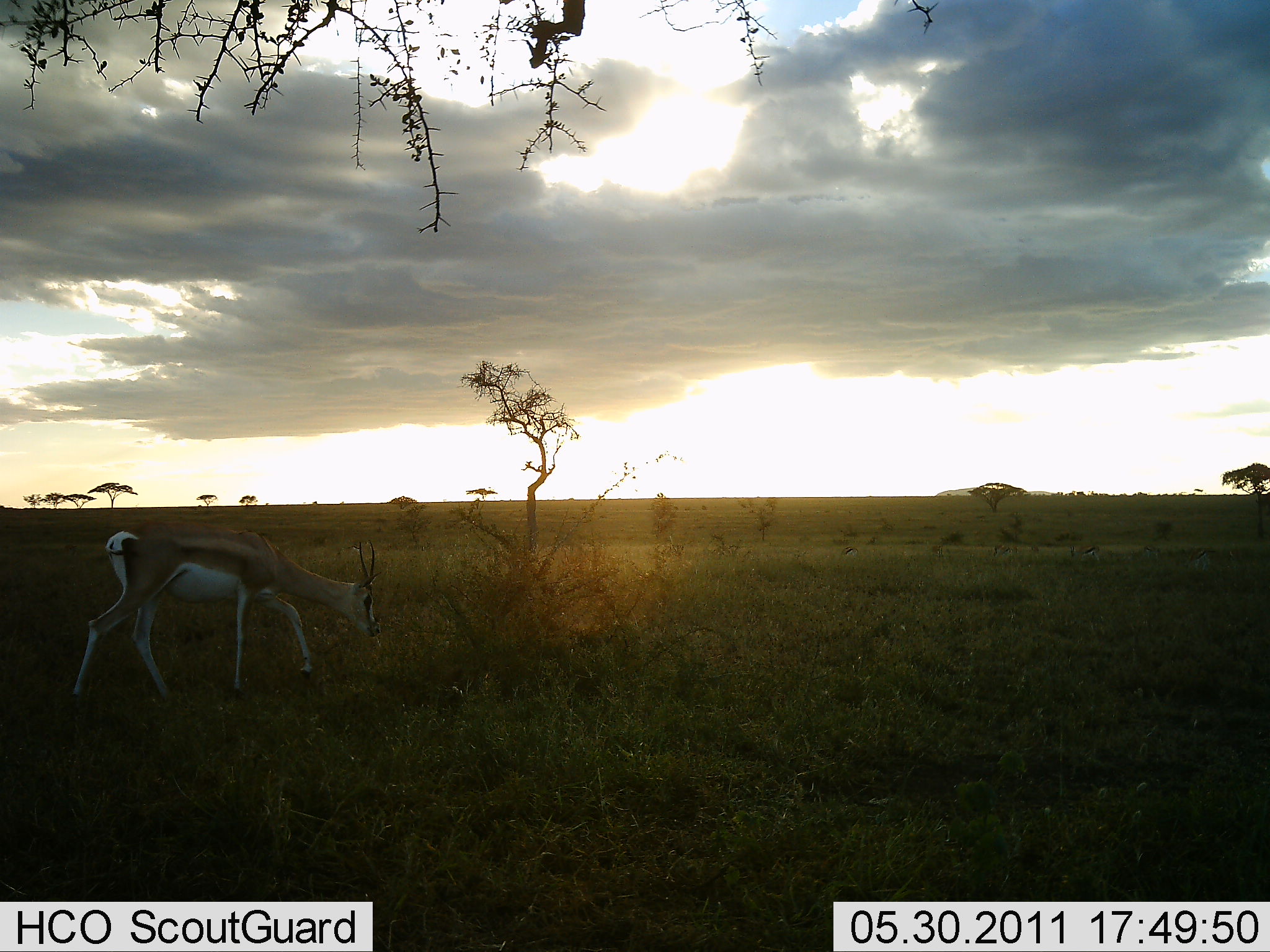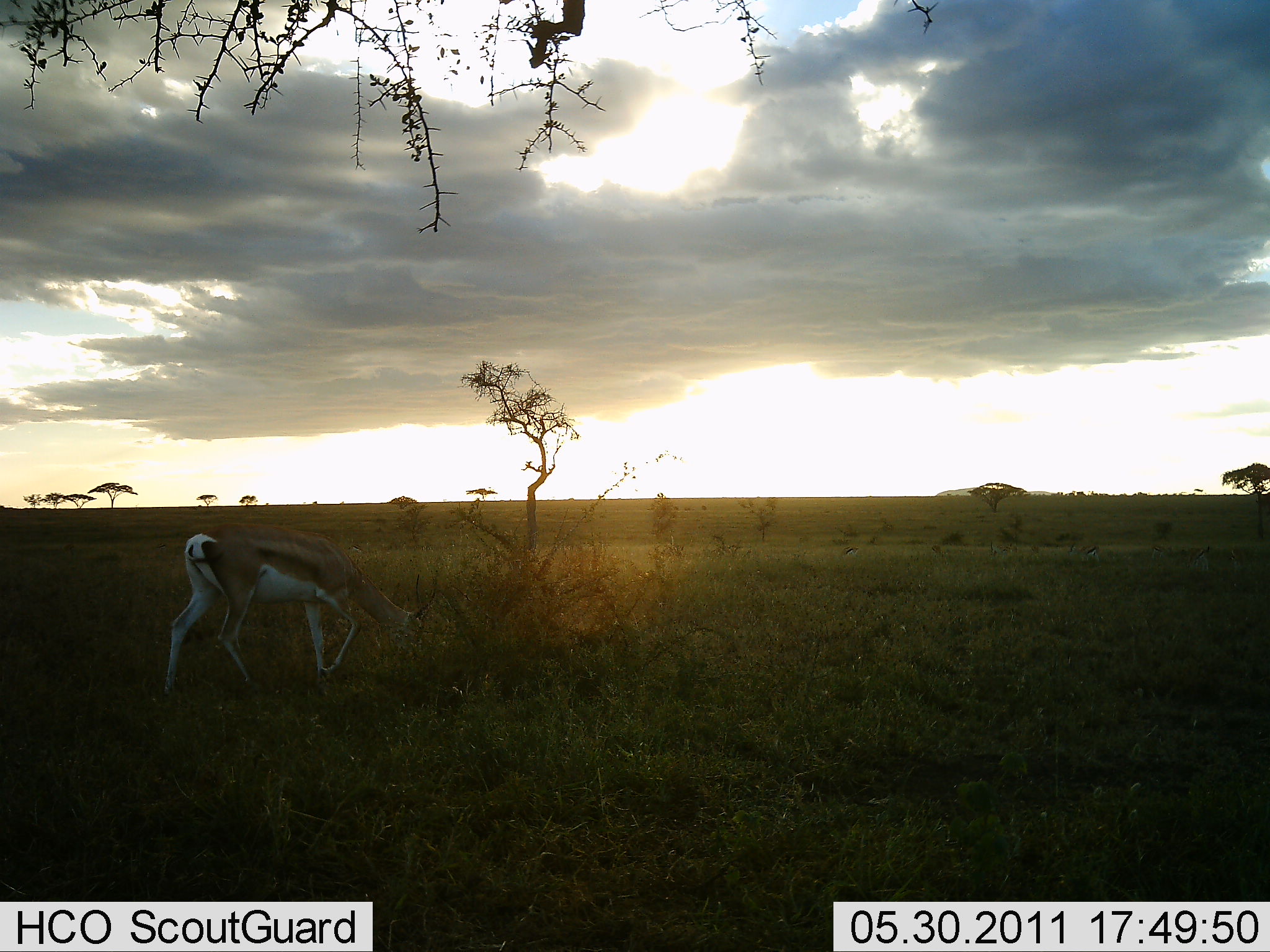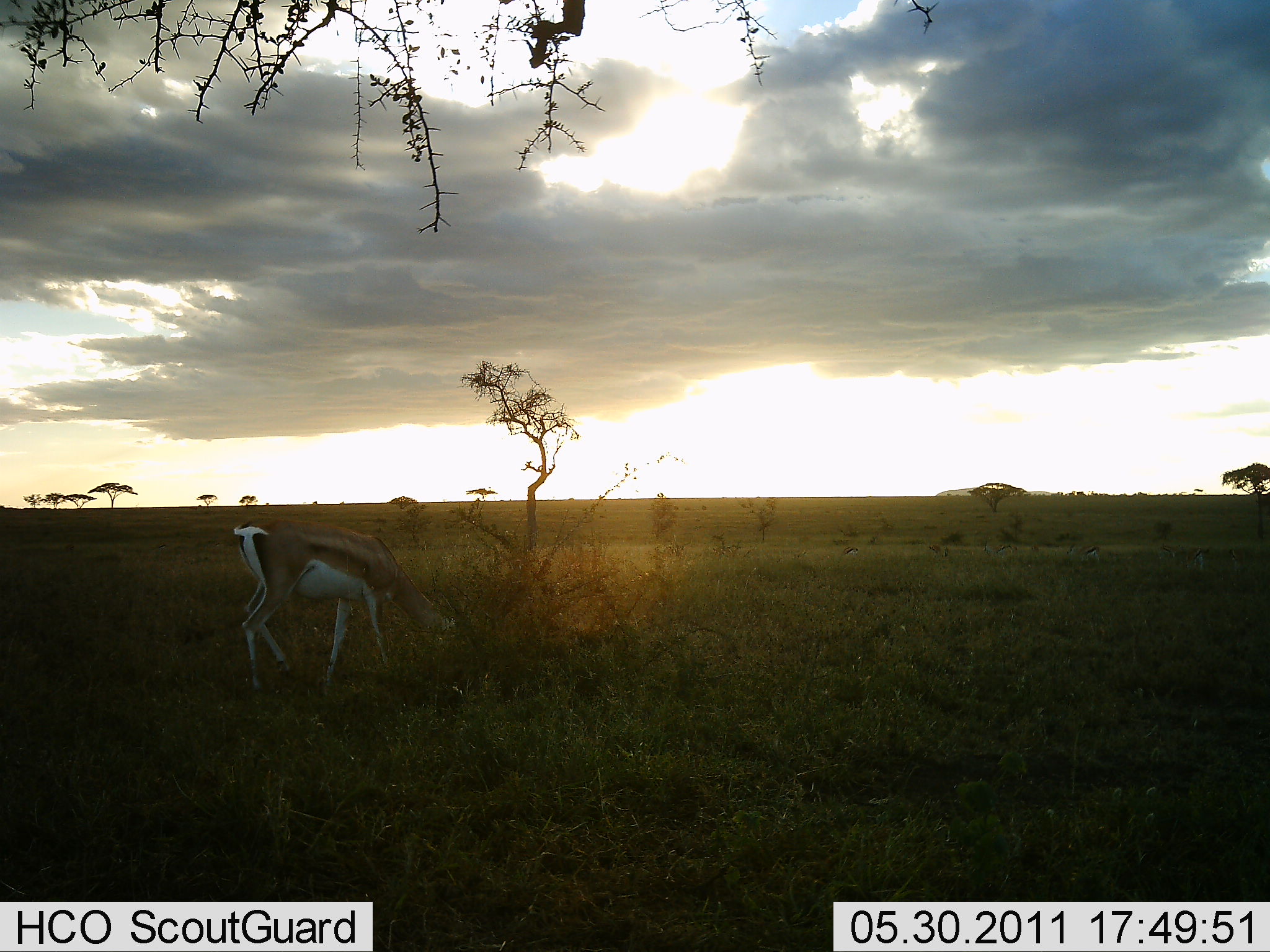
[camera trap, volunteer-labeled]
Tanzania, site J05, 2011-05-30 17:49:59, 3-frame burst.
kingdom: Animalia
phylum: Chordata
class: Mammalia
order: Artiodactyla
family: Bovidae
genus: Nanger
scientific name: Nanger granti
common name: grant's gazelle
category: gazellegrants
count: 1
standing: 27%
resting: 0%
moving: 36%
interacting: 0%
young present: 0%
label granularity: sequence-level